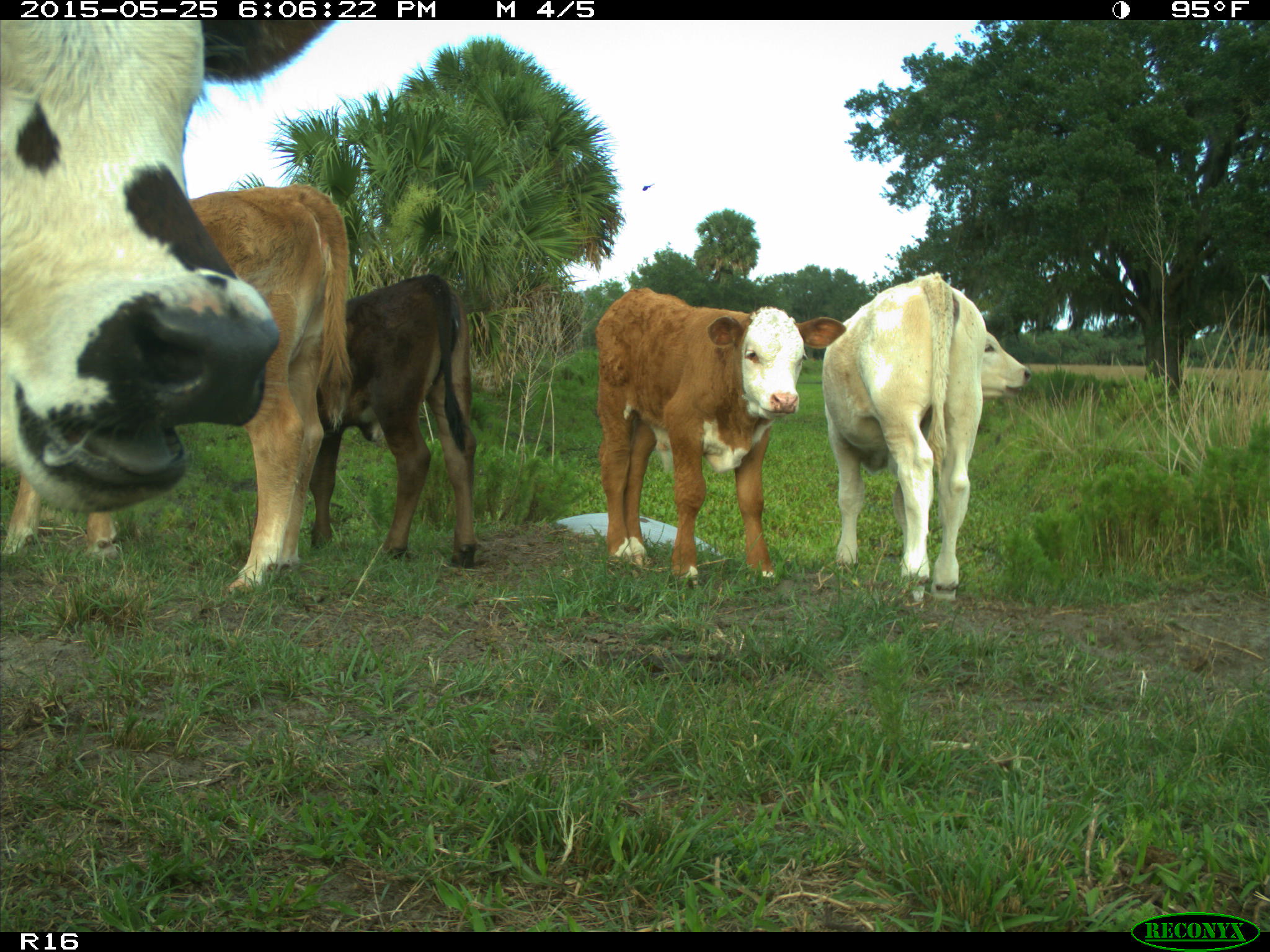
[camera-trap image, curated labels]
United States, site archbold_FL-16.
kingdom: Animalia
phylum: Chordata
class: Mammalia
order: Artiodactyla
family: Bovidae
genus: Bos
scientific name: Bos taurus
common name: domestic cow